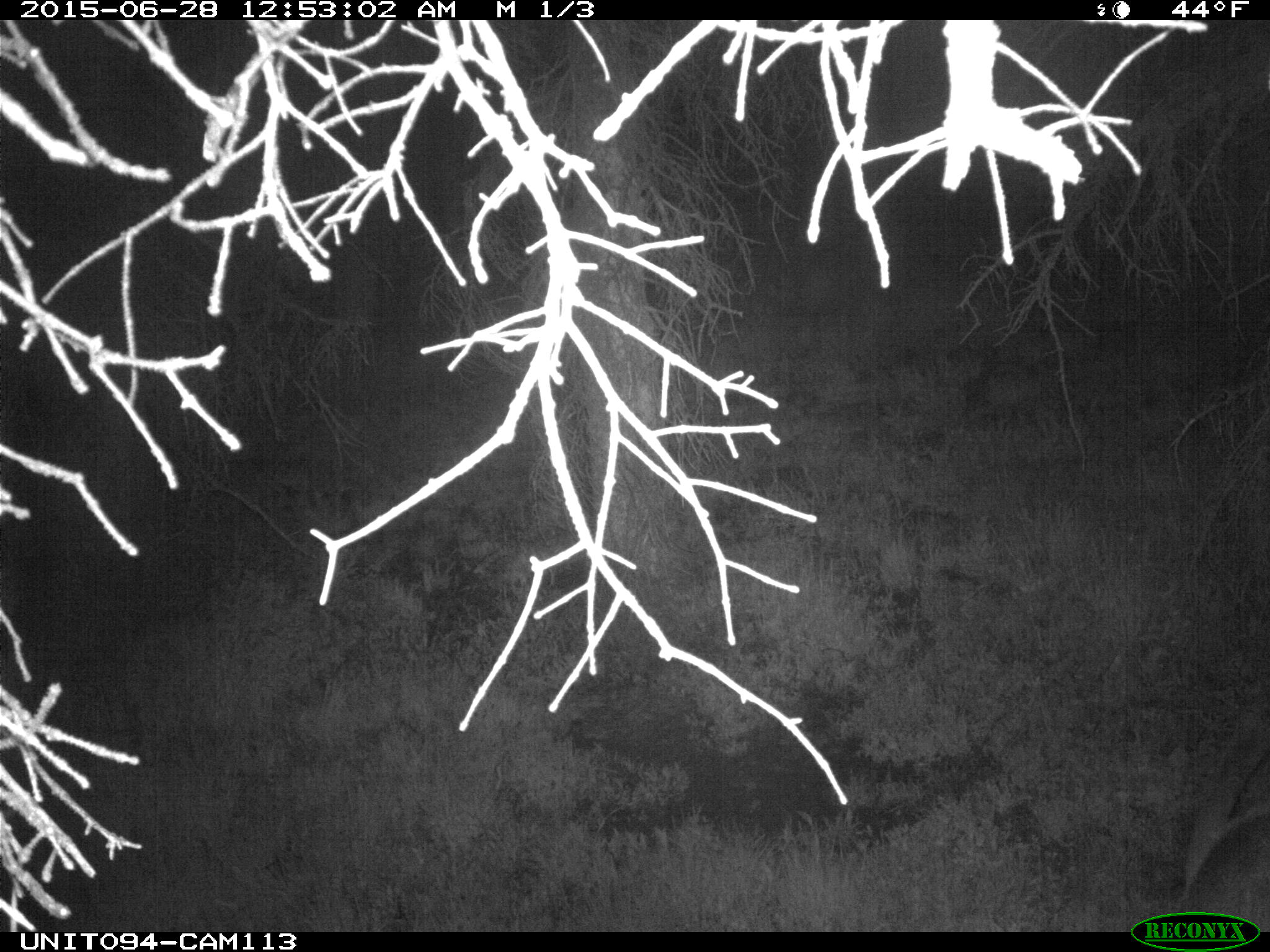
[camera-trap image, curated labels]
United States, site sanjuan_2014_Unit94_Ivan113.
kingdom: Animalia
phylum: Chordata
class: Mammalia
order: Artiodactyla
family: Cervidae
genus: Cervus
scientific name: Cervus elaphus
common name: red deer